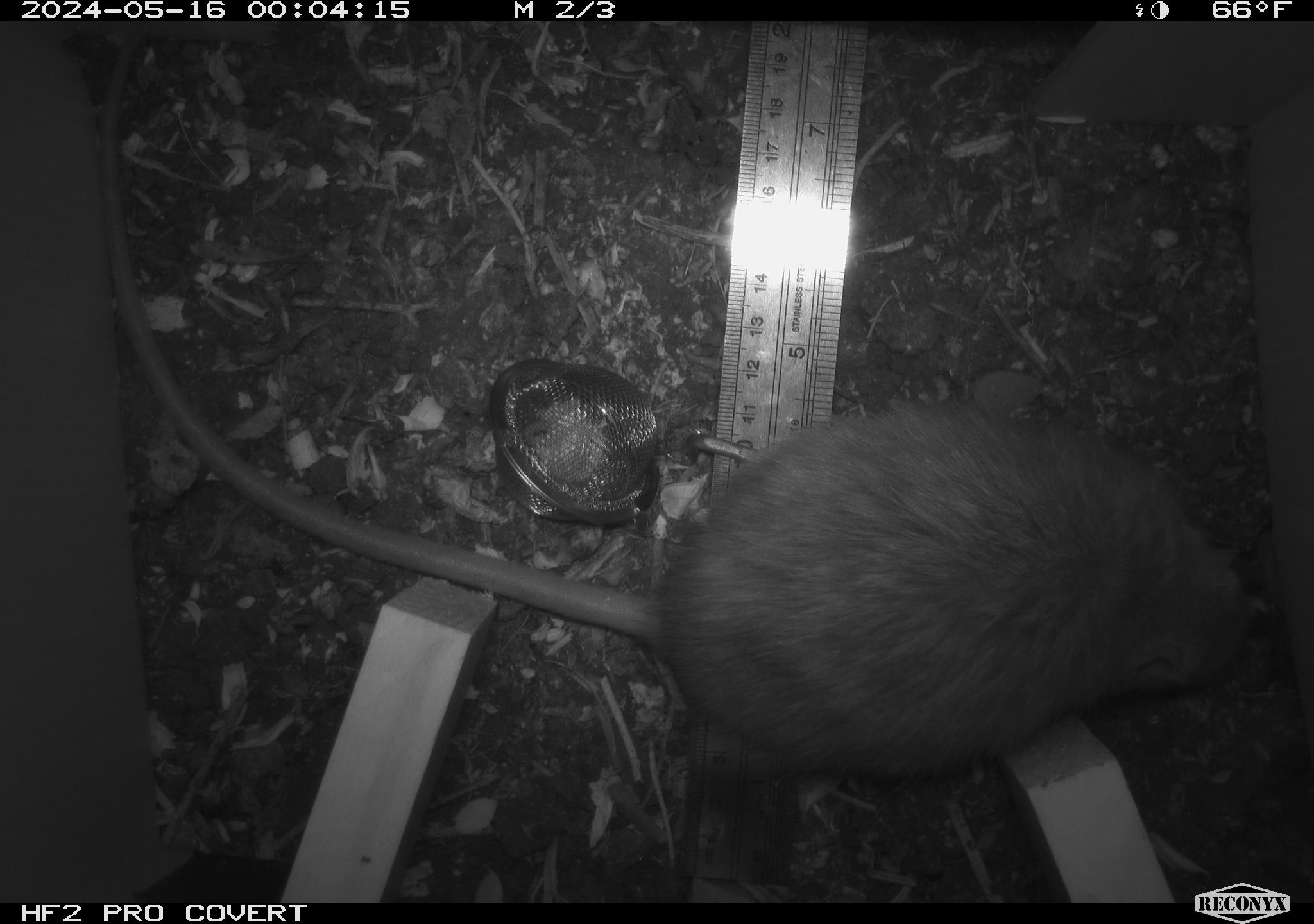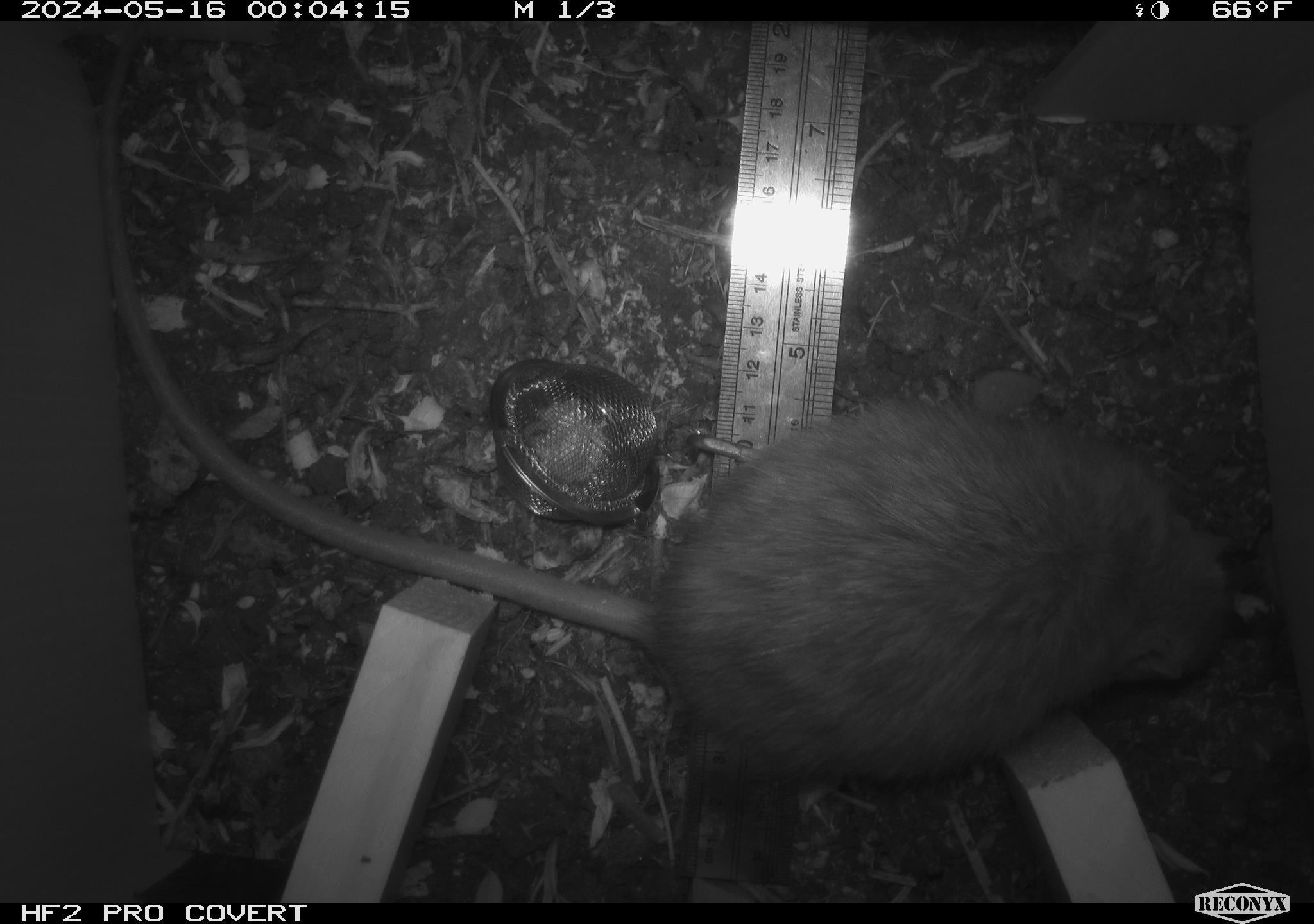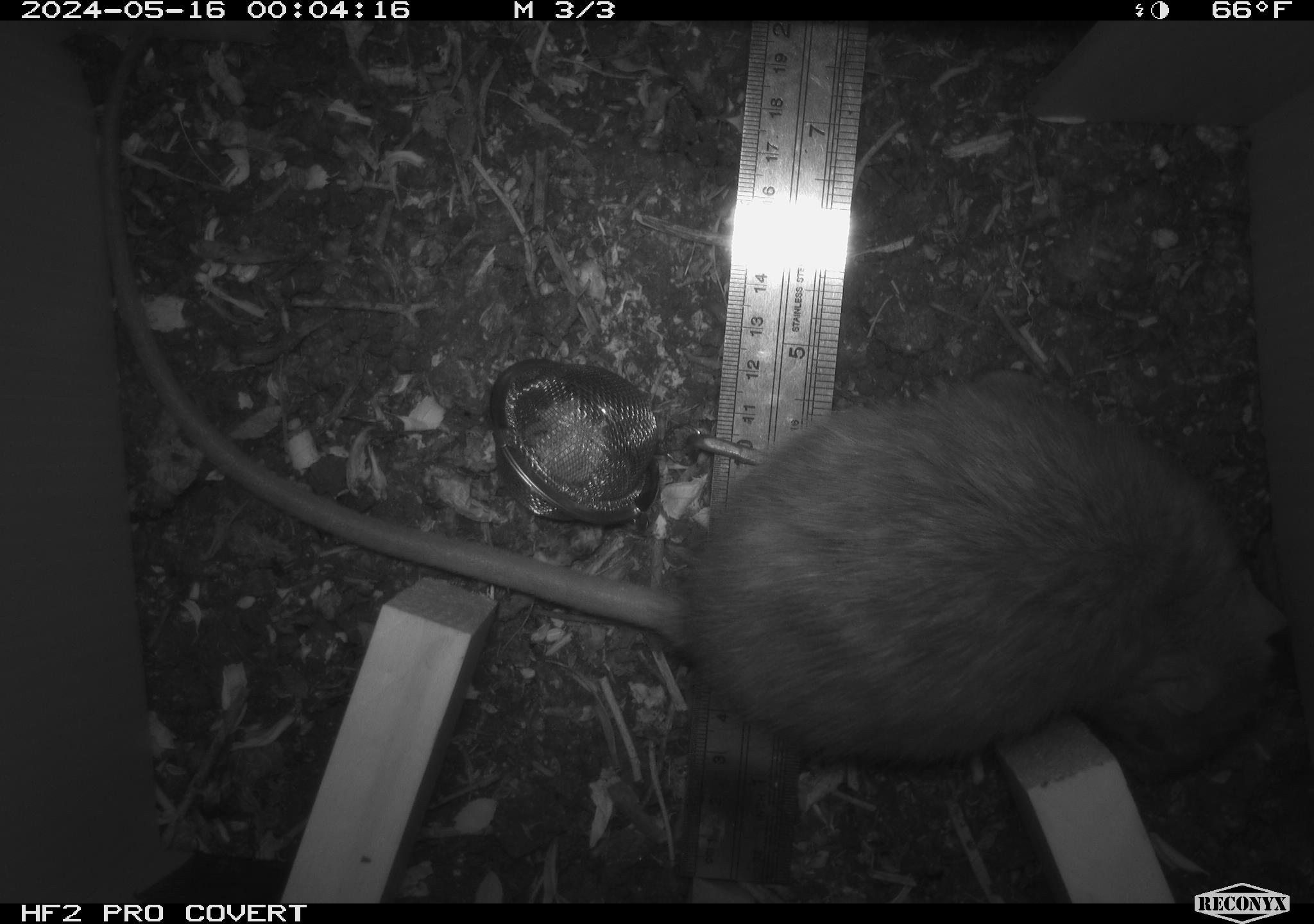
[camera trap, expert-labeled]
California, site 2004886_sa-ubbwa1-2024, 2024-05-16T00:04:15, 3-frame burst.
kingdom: Animalia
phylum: Chordata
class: Mammalia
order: Rodentia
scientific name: Rodentia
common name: woodrat or rat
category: woodrat or rat species